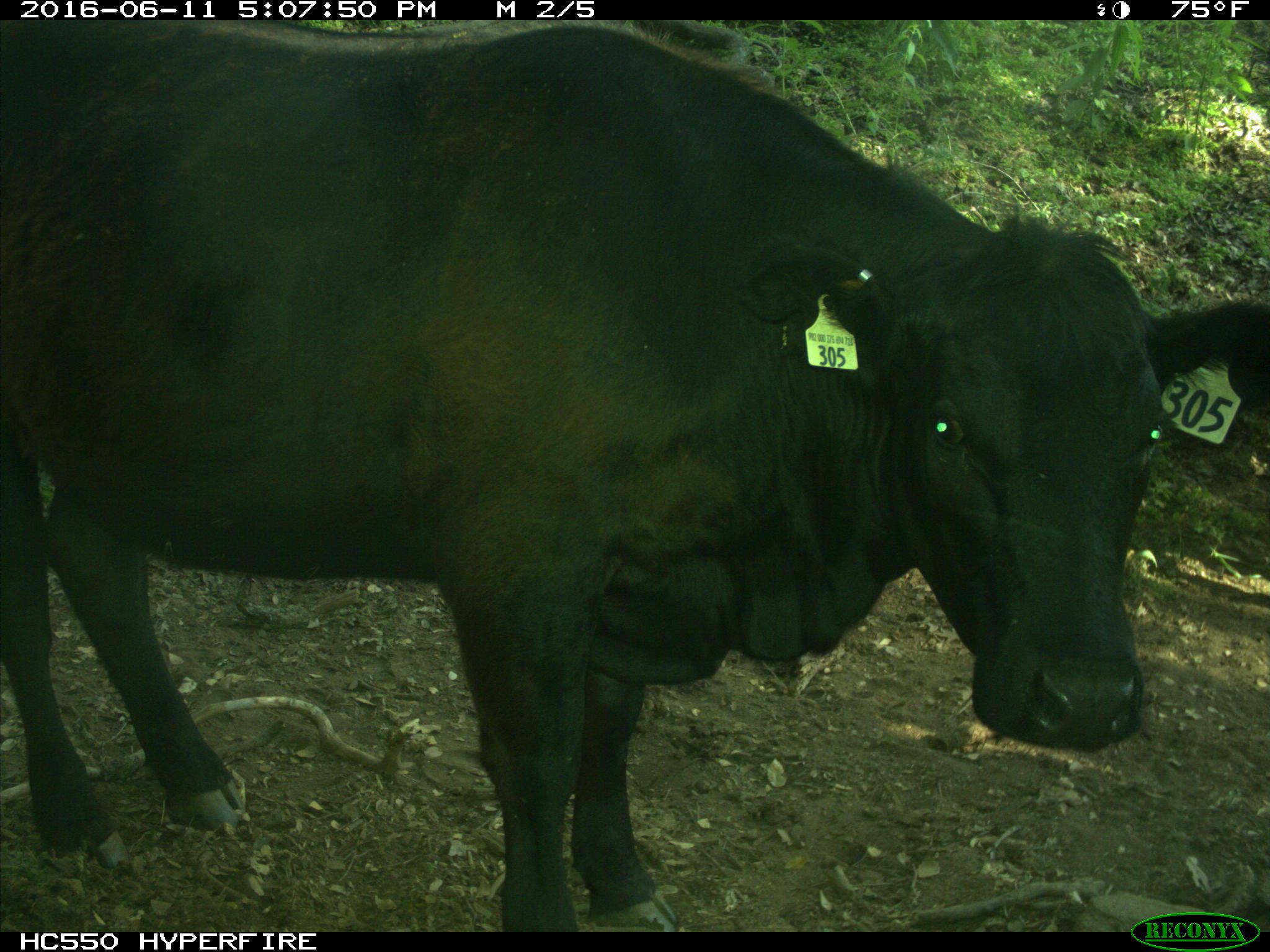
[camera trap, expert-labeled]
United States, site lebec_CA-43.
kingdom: Animalia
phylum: Chordata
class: Mammalia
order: Artiodactyla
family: Bovidae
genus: Bos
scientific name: Bos taurus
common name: domestic cow